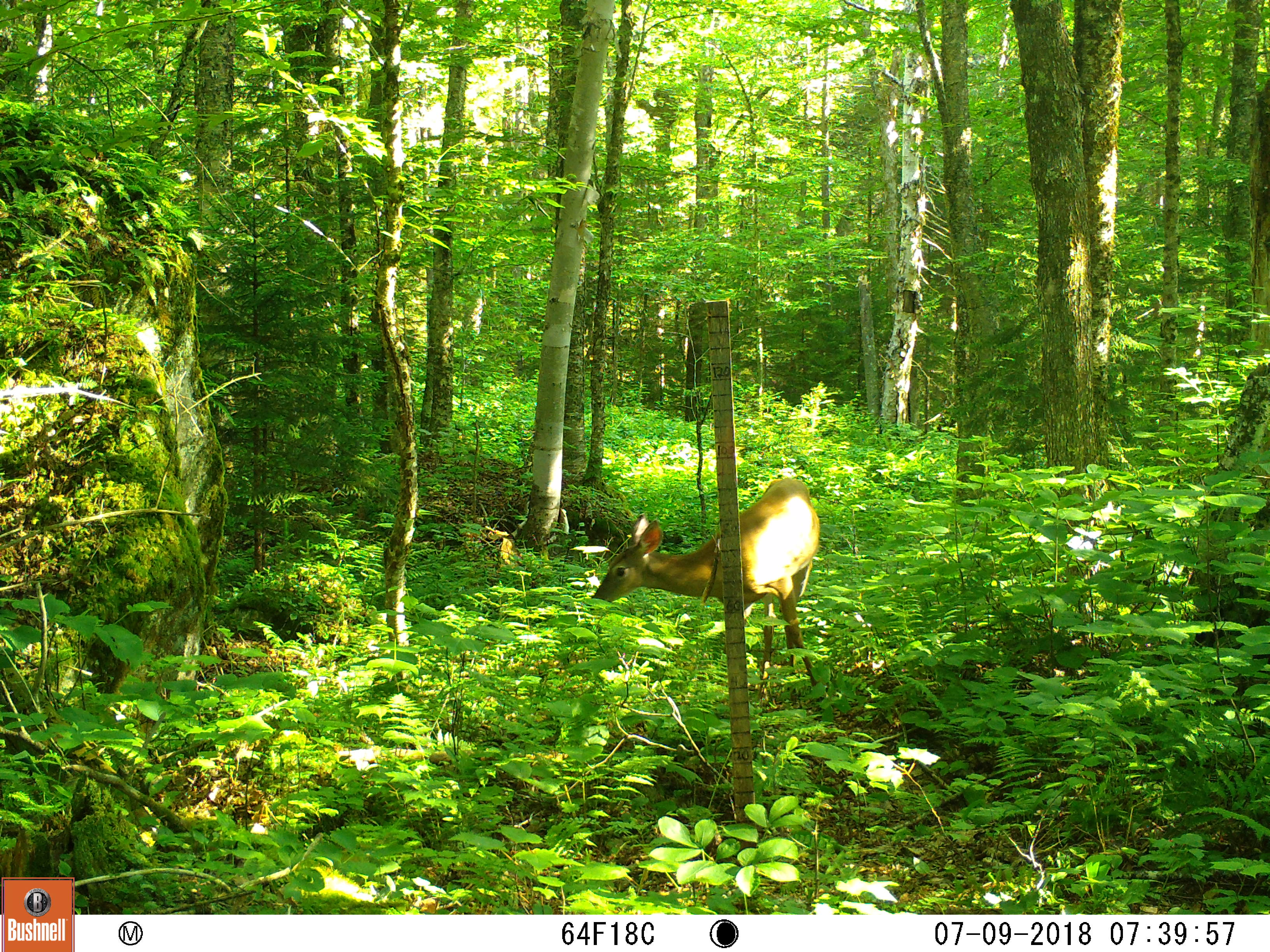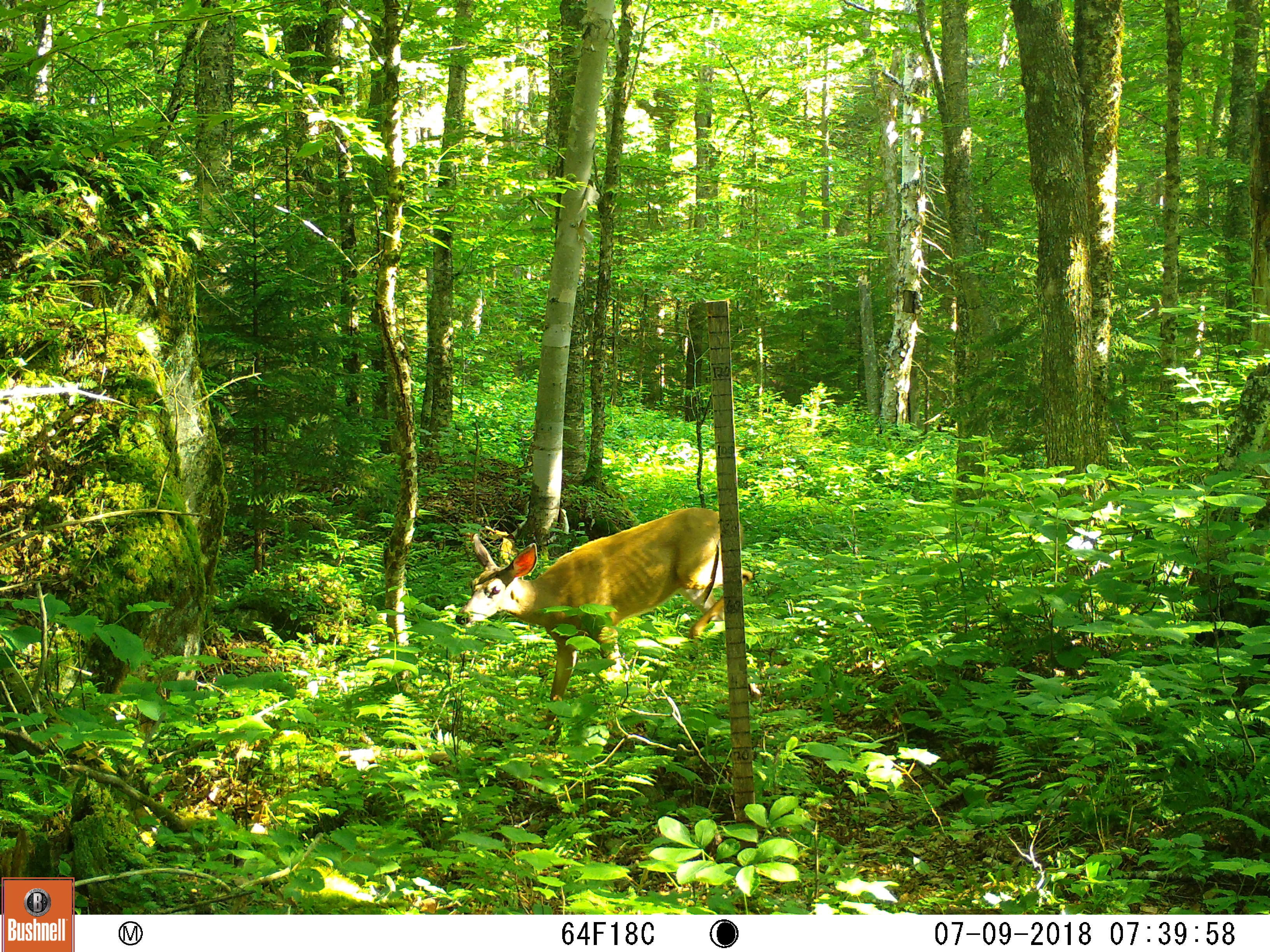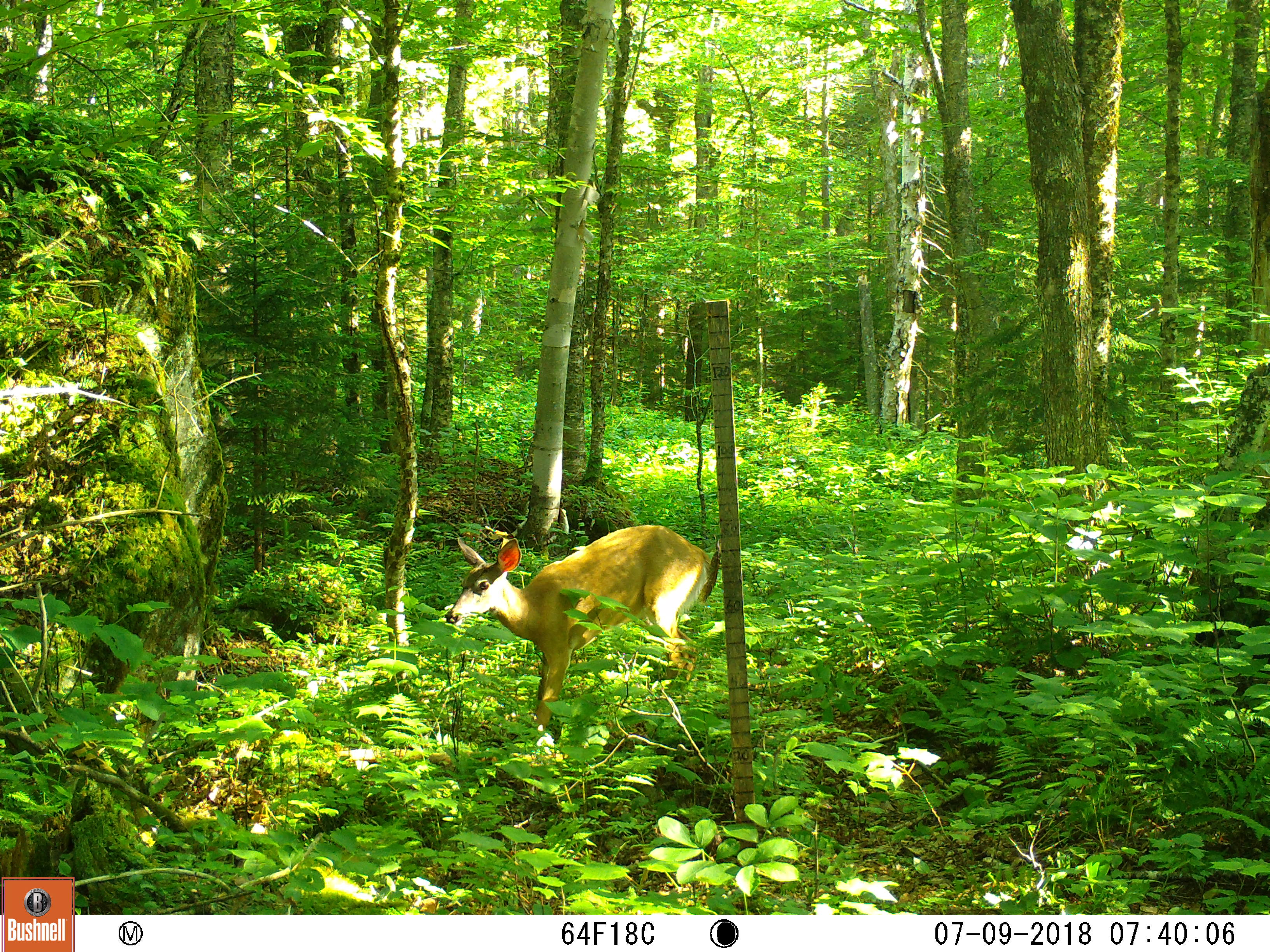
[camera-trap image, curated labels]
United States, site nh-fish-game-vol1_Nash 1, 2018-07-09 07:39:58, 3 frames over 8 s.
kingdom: Animalia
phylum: Chordata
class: Mammalia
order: Artiodactyla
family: Cervidae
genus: Odocoileus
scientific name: Odocoileus virginianus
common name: white-tailed deer